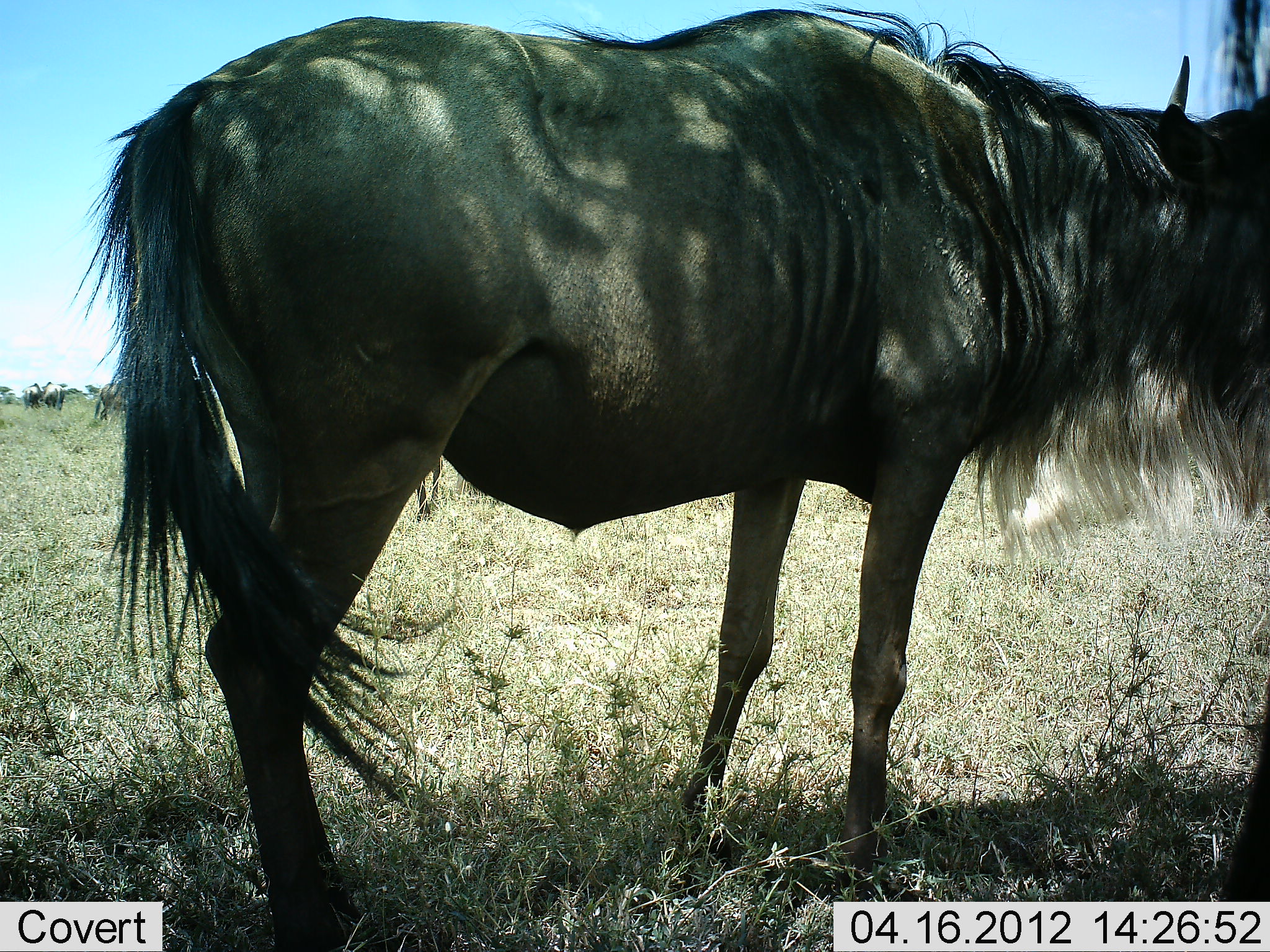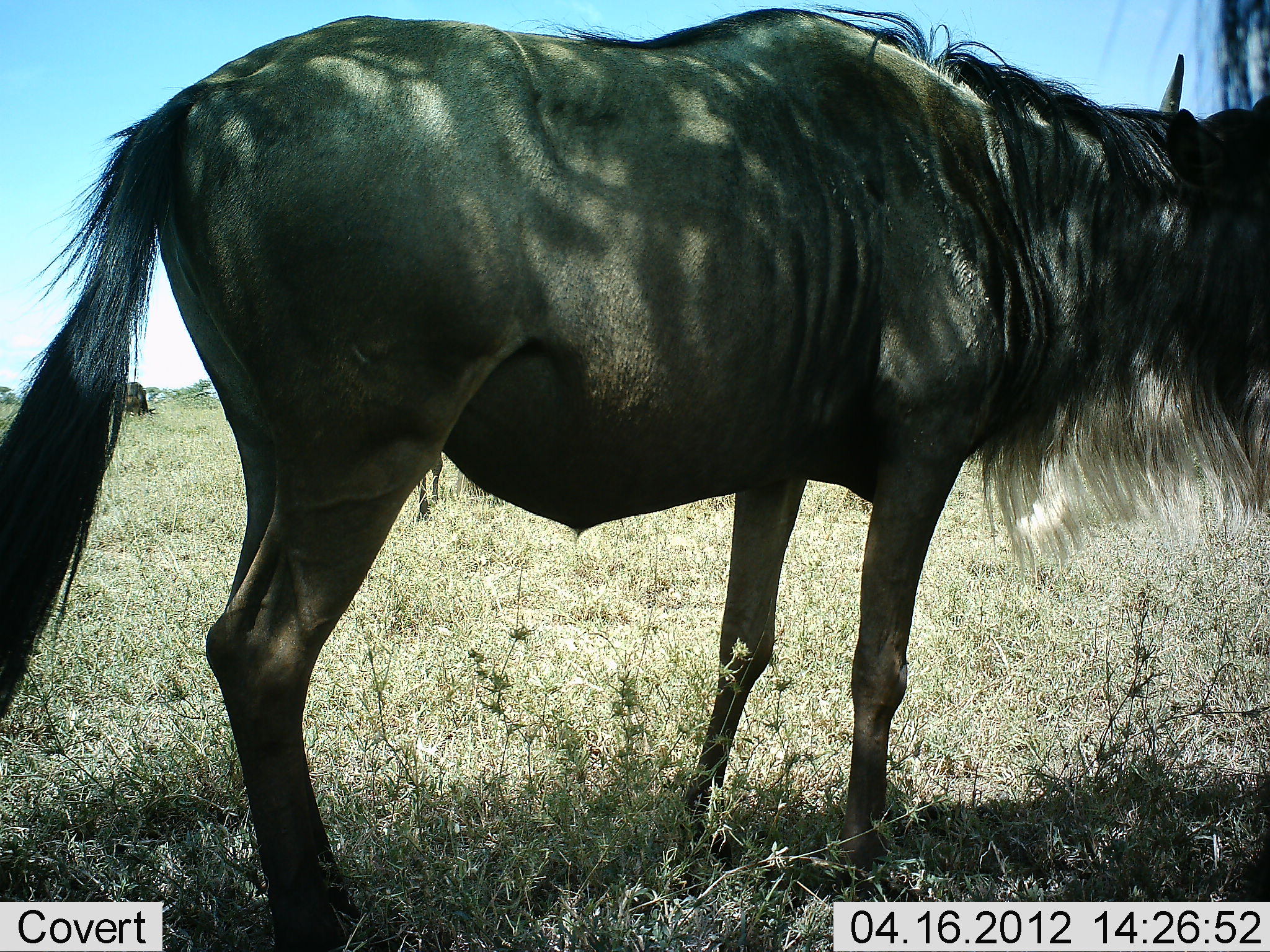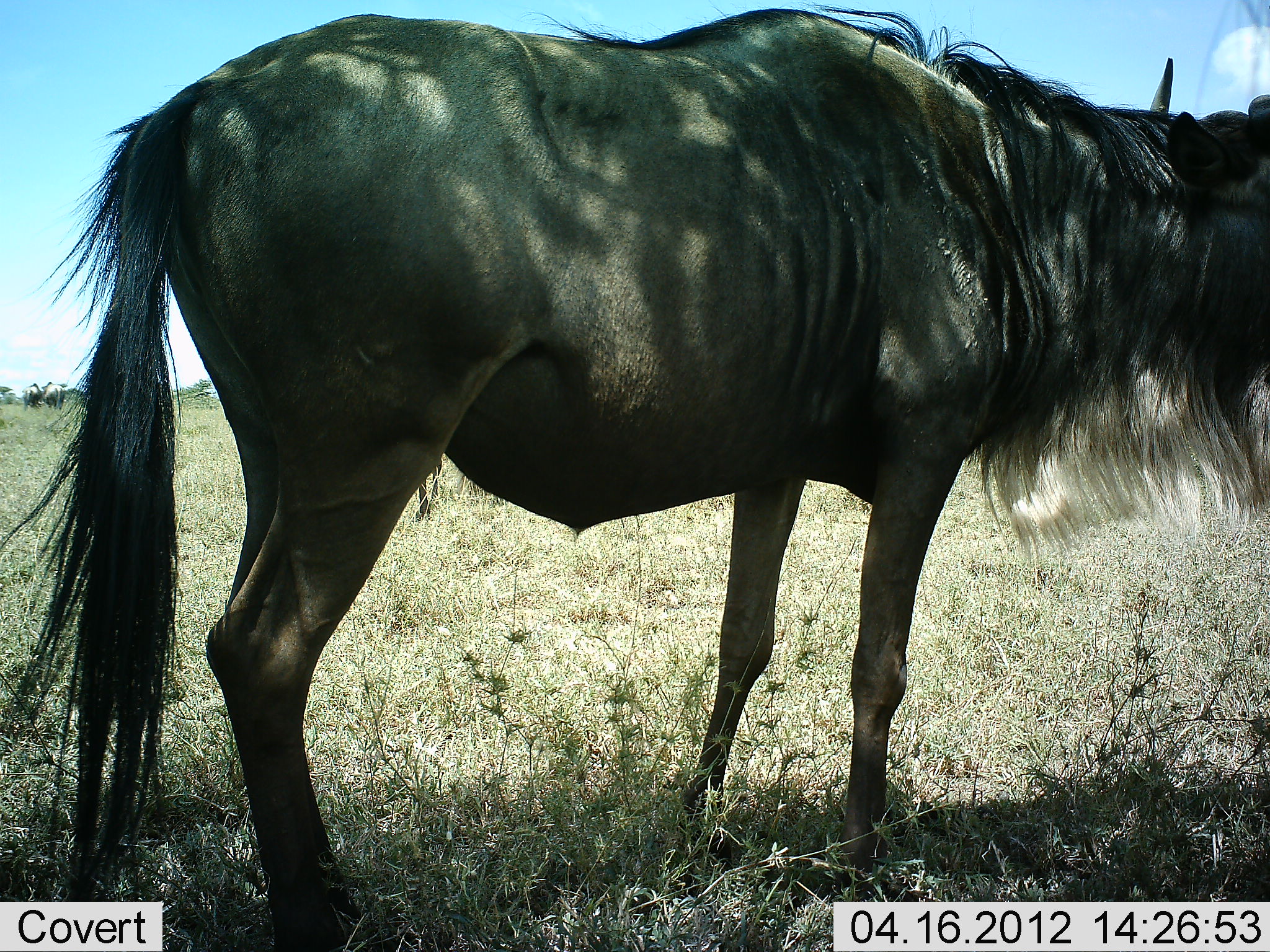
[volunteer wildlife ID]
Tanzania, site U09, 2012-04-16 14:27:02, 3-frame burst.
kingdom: Animalia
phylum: Chordata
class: Mammalia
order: Artiodactyla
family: Bovidae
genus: Connochaetes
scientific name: Connochaetes taurinus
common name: blue wildebeest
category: wildebeest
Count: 1.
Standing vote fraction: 100%.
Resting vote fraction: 6%.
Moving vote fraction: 0%.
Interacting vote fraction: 6%.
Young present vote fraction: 0%.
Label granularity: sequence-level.